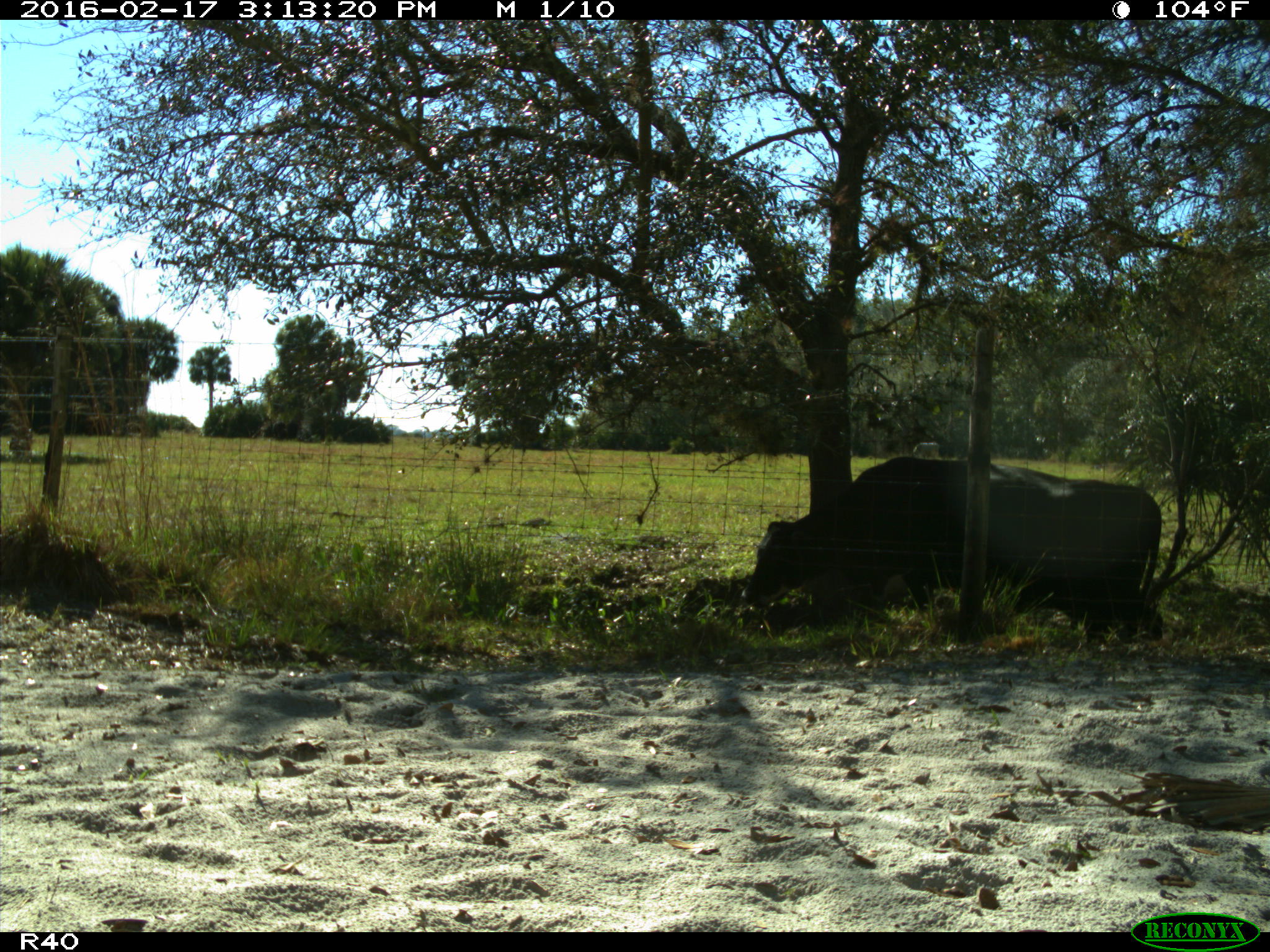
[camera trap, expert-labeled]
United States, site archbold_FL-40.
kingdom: Animalia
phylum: Chordata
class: Mammalia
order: Artiodactyla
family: Bovidae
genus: Bos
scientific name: Bos taurus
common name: domestic cow